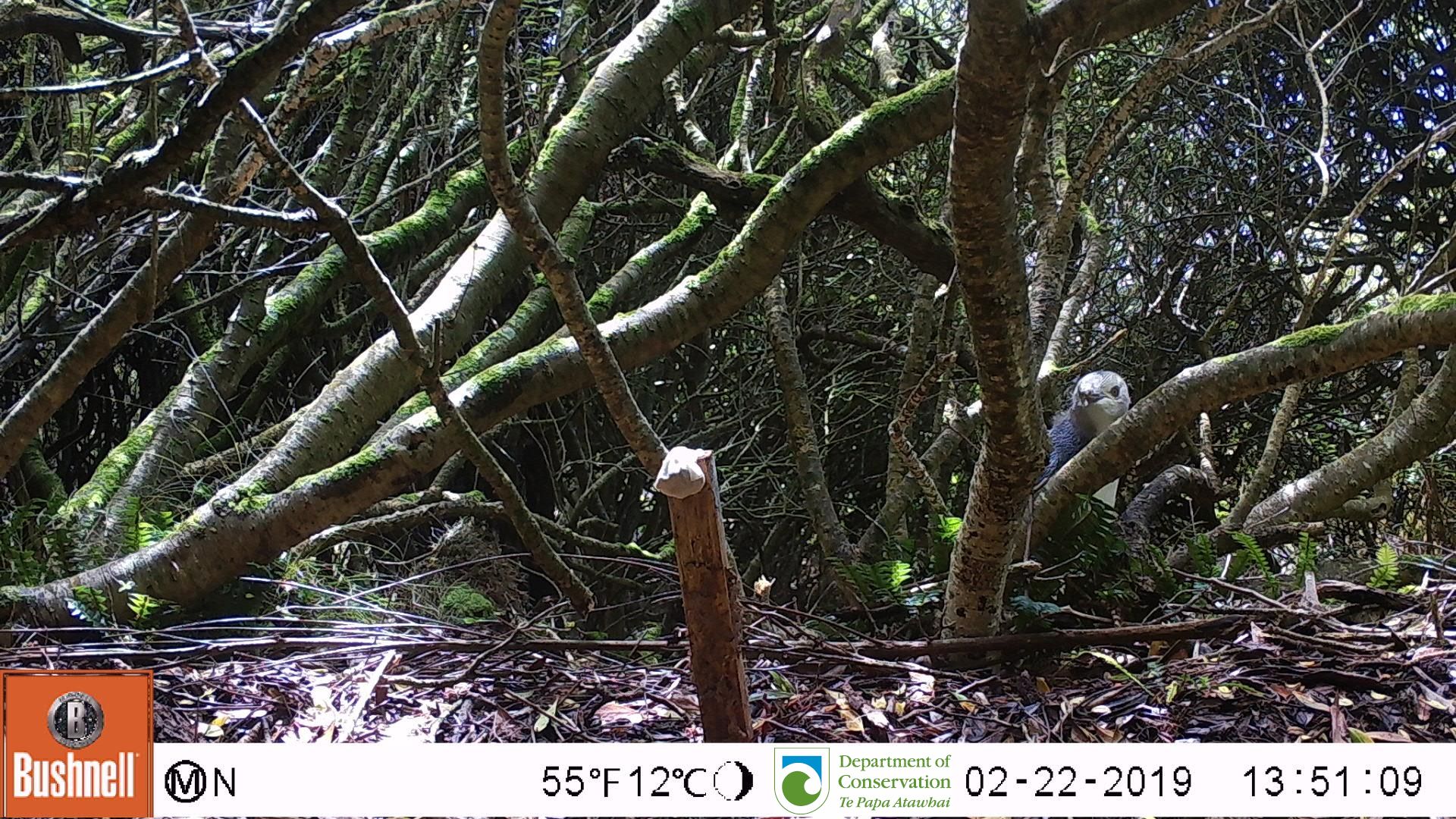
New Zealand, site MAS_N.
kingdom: Animalia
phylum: Chordata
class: Aves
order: Sphenisciformes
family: Spheniscidae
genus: Megadyptes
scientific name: Megadyptes antipodes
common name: yellow-eyed penguin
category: yellow eyed penguin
Yellow eyed penguin (yellow-eyed penguin) (Megadyptes antipodes).